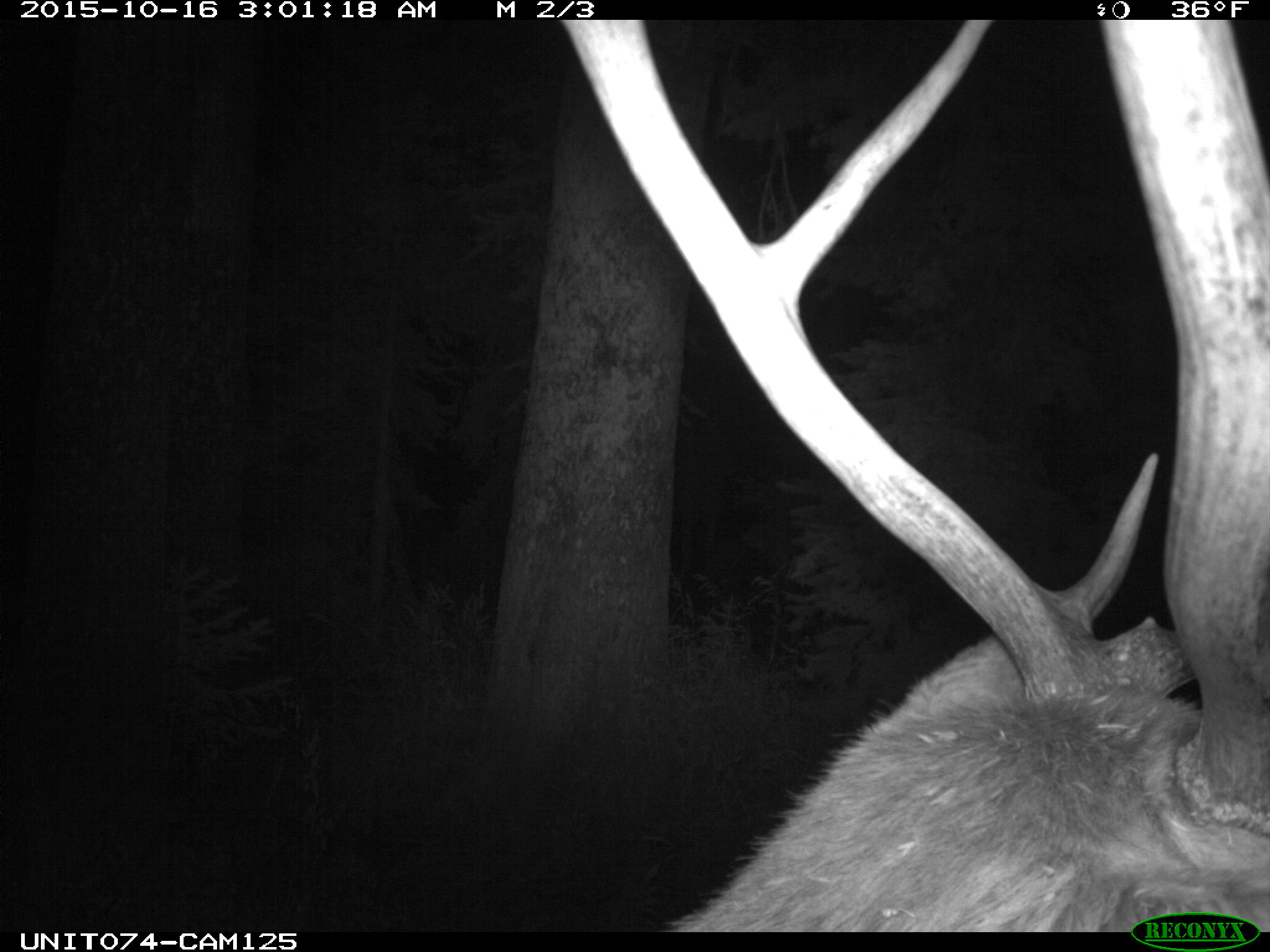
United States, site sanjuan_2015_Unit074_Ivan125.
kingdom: Animalia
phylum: Chordata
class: Mammalia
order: Artiodactyla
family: Cervidae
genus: Cervus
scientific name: Cervus elaphus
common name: red deer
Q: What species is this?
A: Cervus elaphus (red deer).